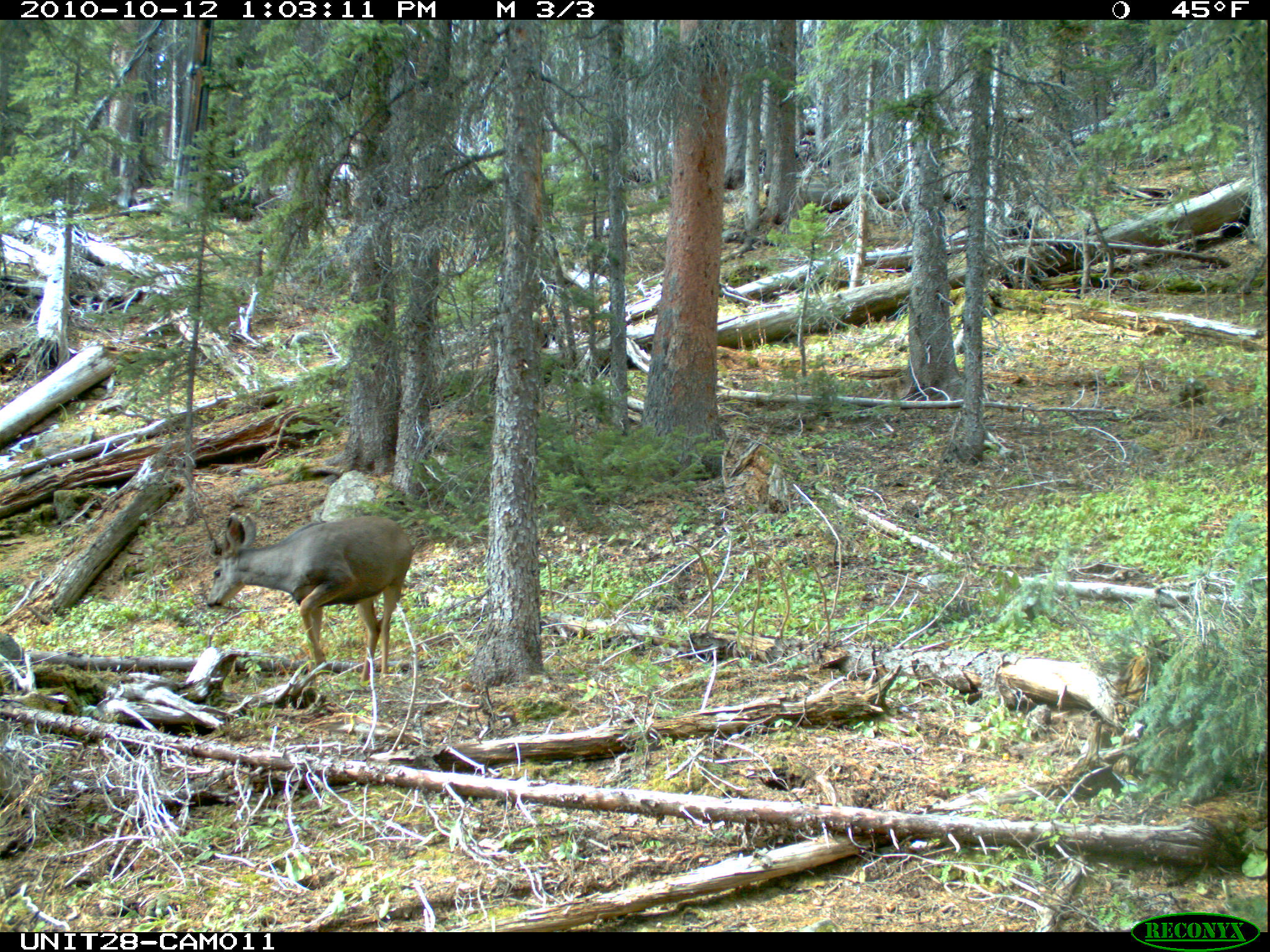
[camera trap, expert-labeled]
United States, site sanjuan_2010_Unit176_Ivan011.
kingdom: Animalia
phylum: Chordata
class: Mammalia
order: Artiodactyla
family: Cervidae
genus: Odocoileus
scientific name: Odocoileus hemionus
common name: mule deer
Odocoileus hemionus (mule deer).